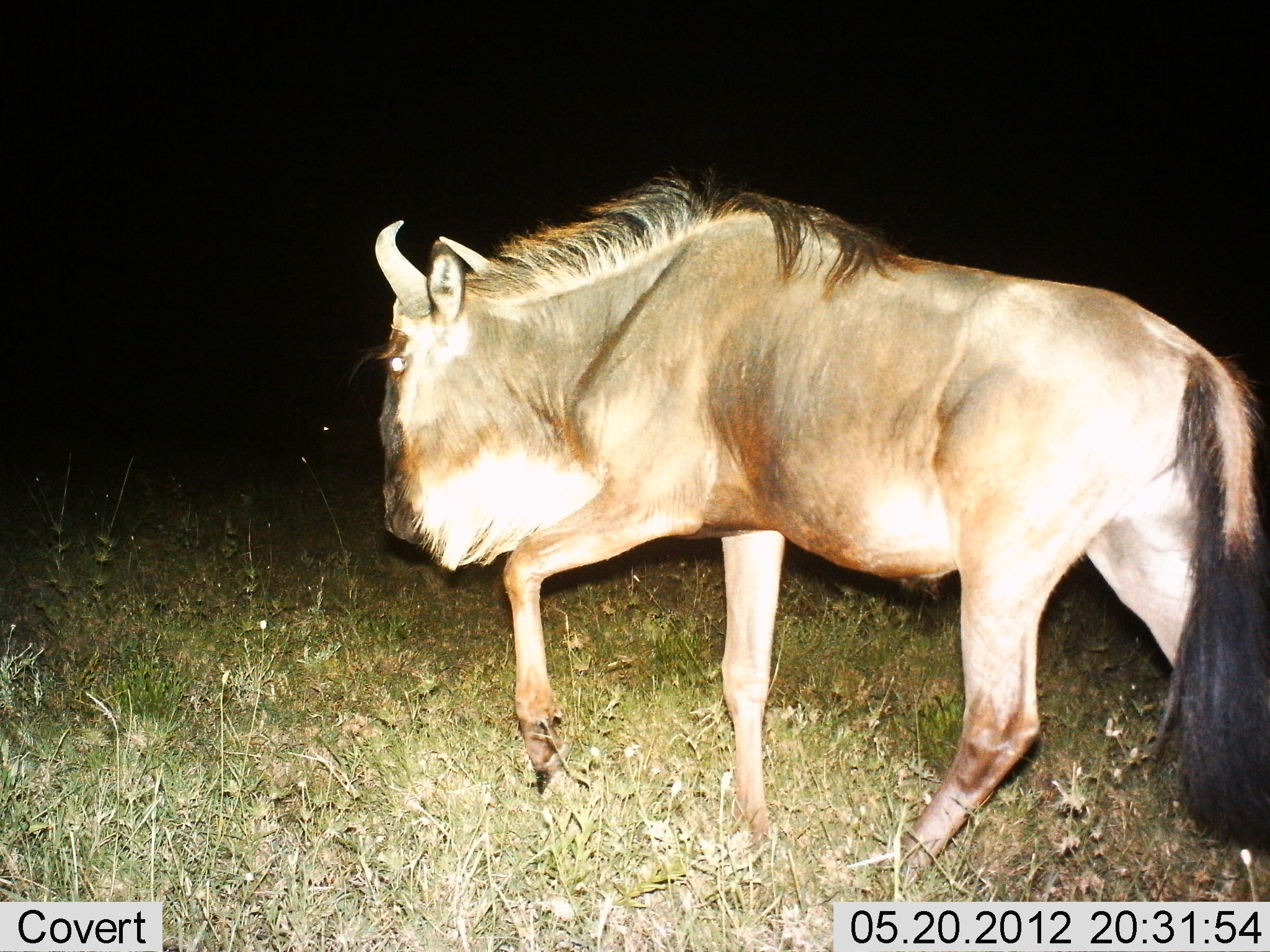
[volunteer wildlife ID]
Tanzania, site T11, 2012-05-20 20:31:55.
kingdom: Animalia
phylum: Chordata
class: Mammalia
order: Artiodactyla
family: Bovidae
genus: Connochaetes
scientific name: Connochaetes taurinus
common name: blue wildebeest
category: wildebeest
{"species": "wildebeest (blue wildebeest) (Connochaetes taurinus)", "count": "1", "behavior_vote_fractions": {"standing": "30%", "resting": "0%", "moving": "90%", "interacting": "0%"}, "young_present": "0%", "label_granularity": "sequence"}